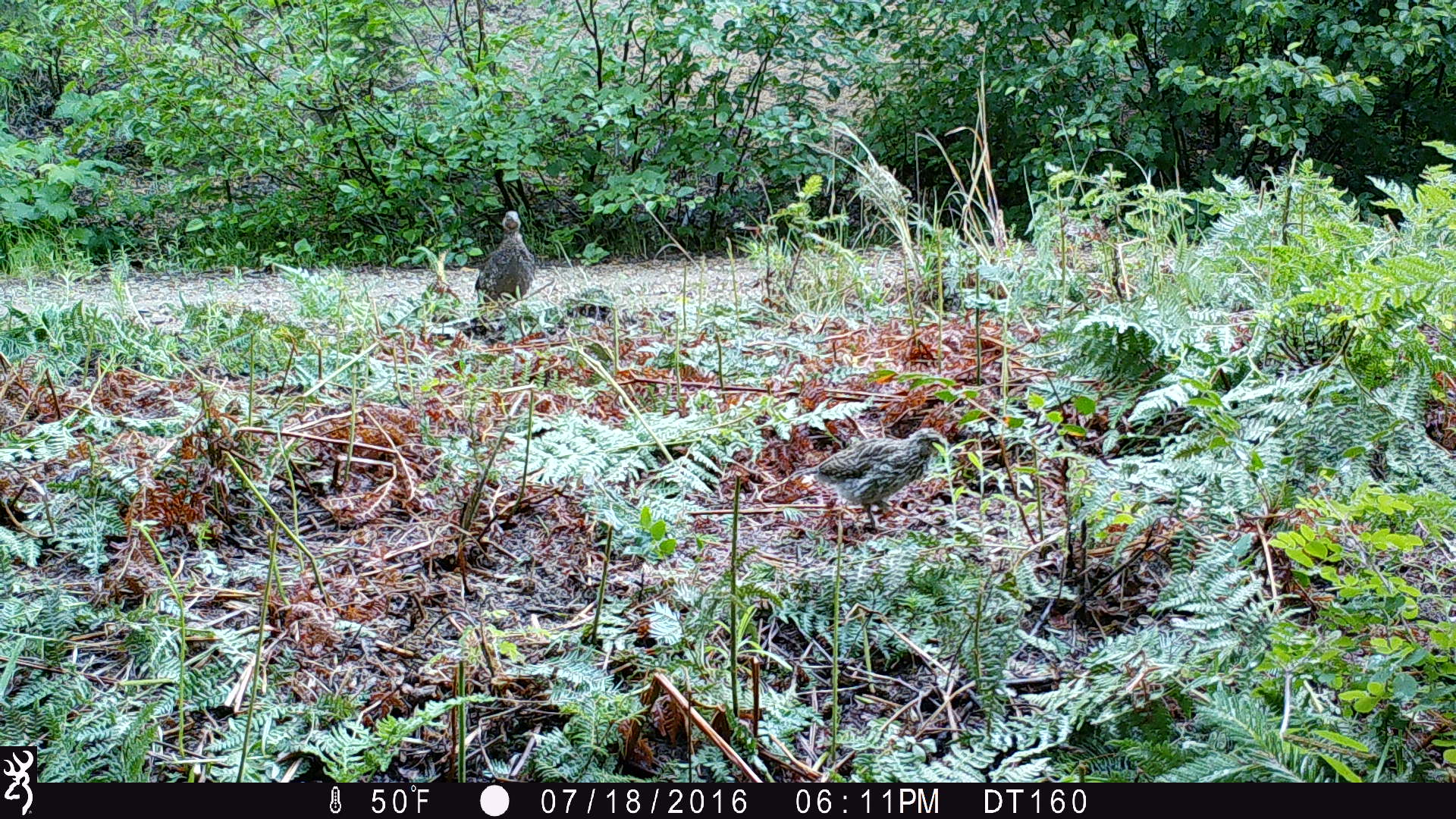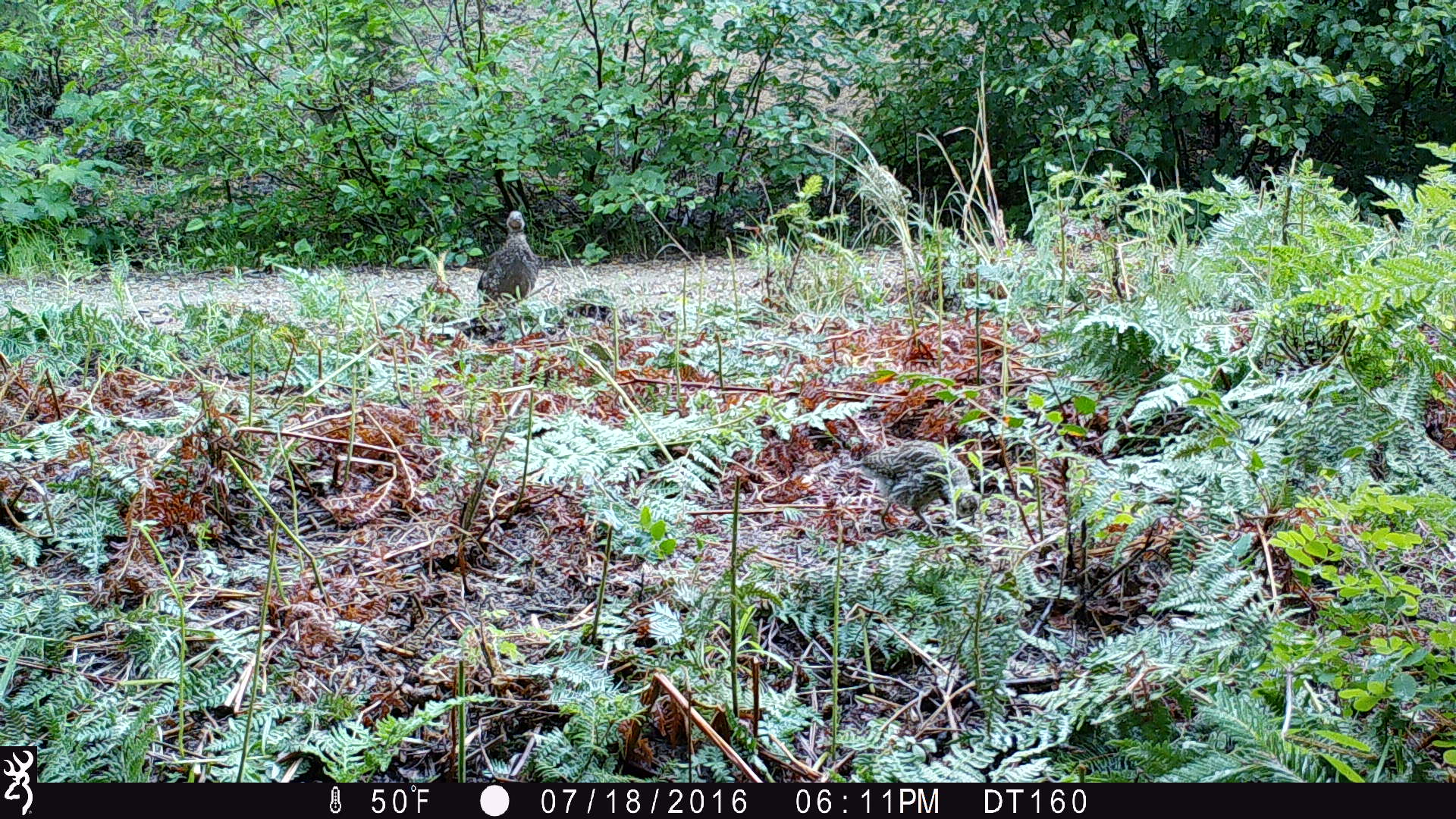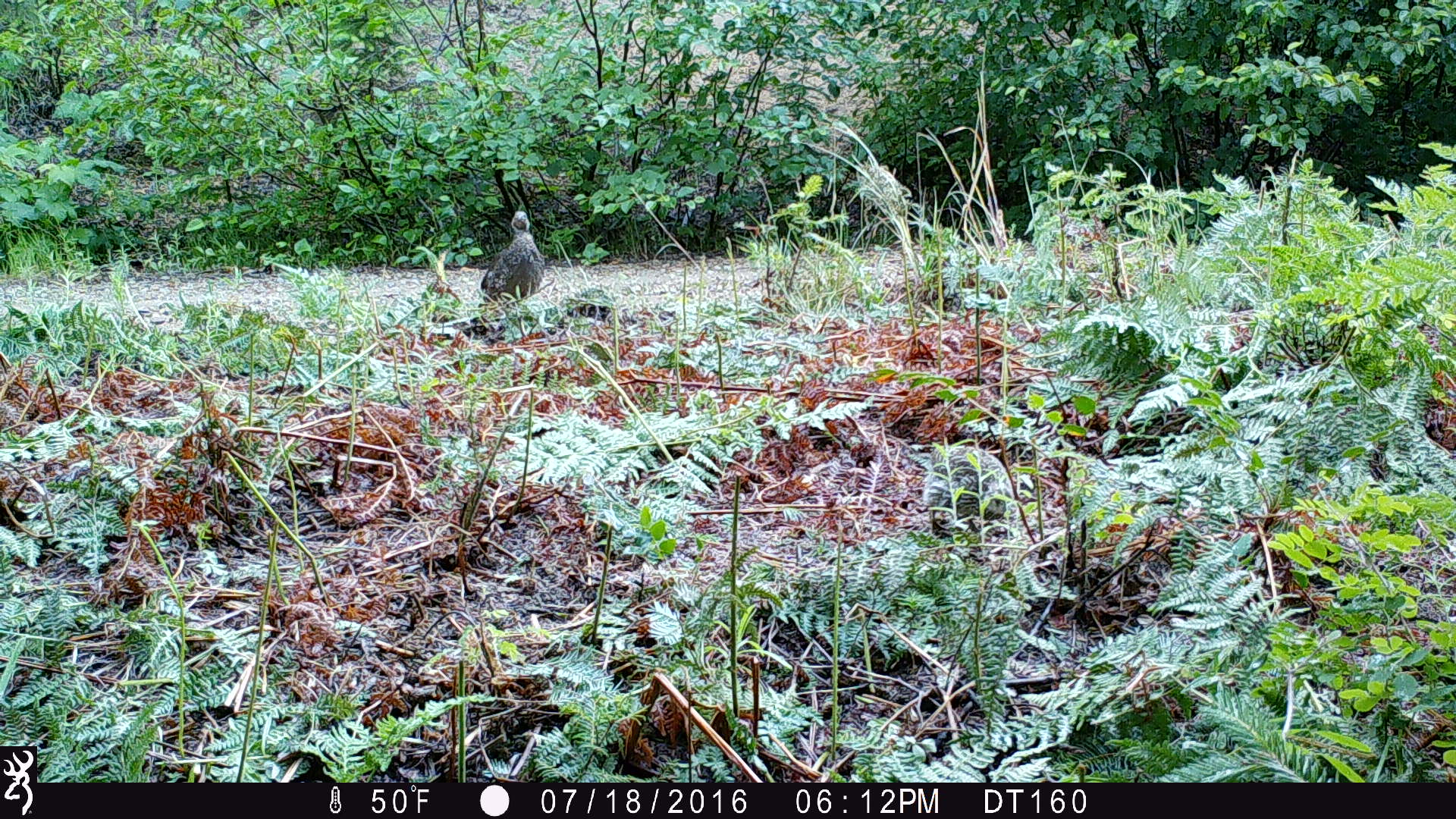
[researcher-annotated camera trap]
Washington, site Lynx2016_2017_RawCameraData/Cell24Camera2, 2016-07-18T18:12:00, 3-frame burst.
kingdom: Animalia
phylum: Chordata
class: Aves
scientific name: Aves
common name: birds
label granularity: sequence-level